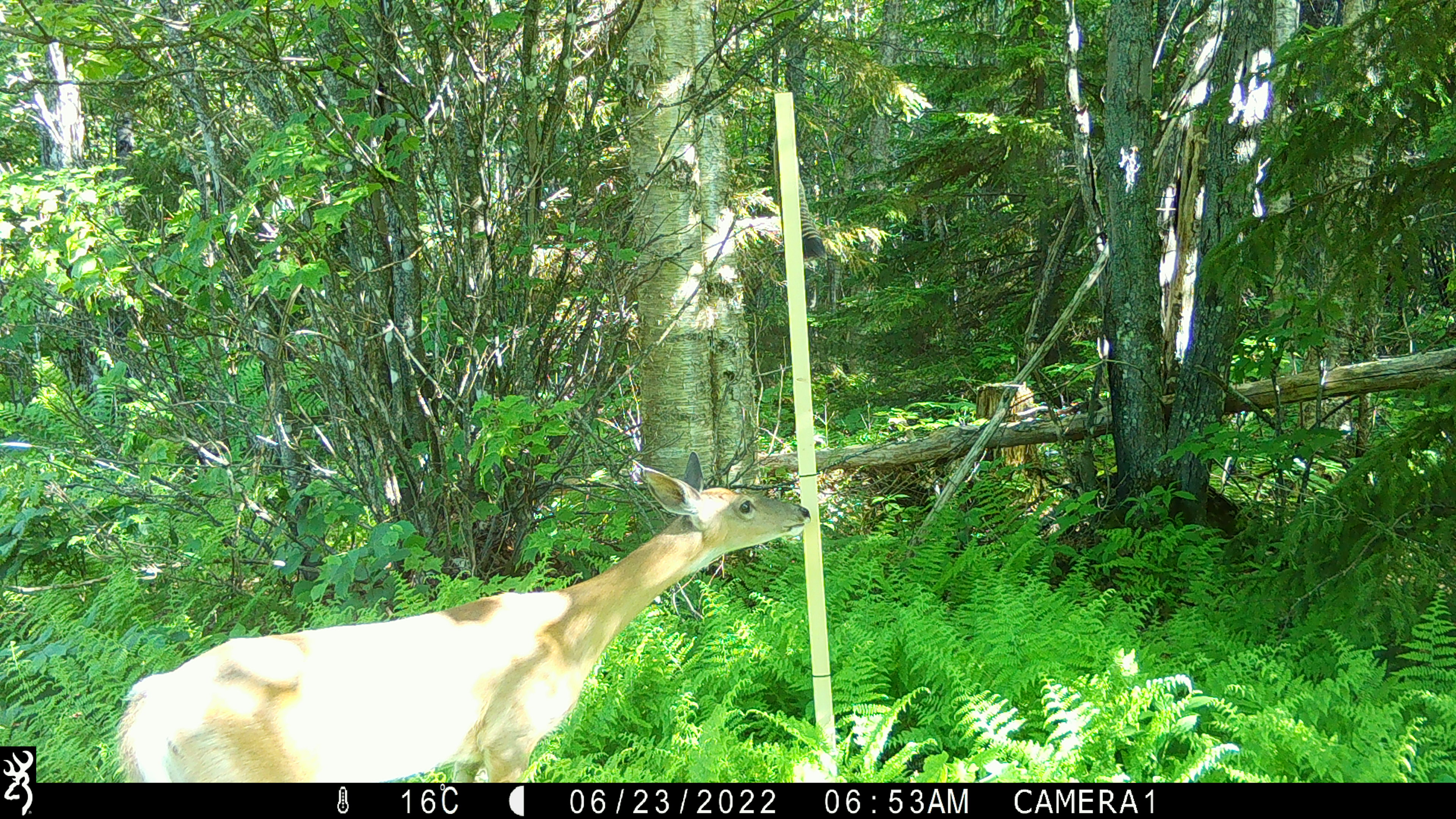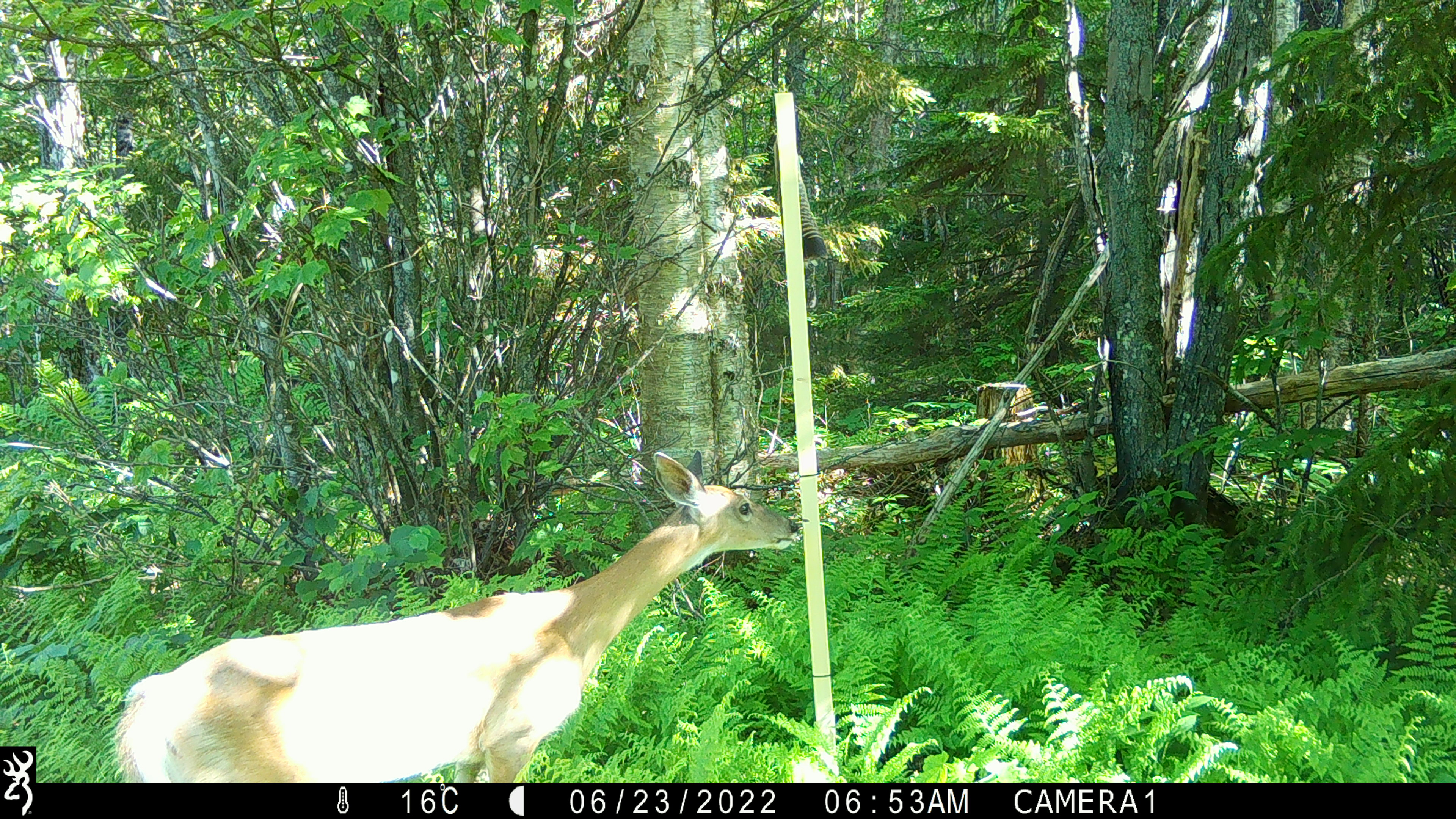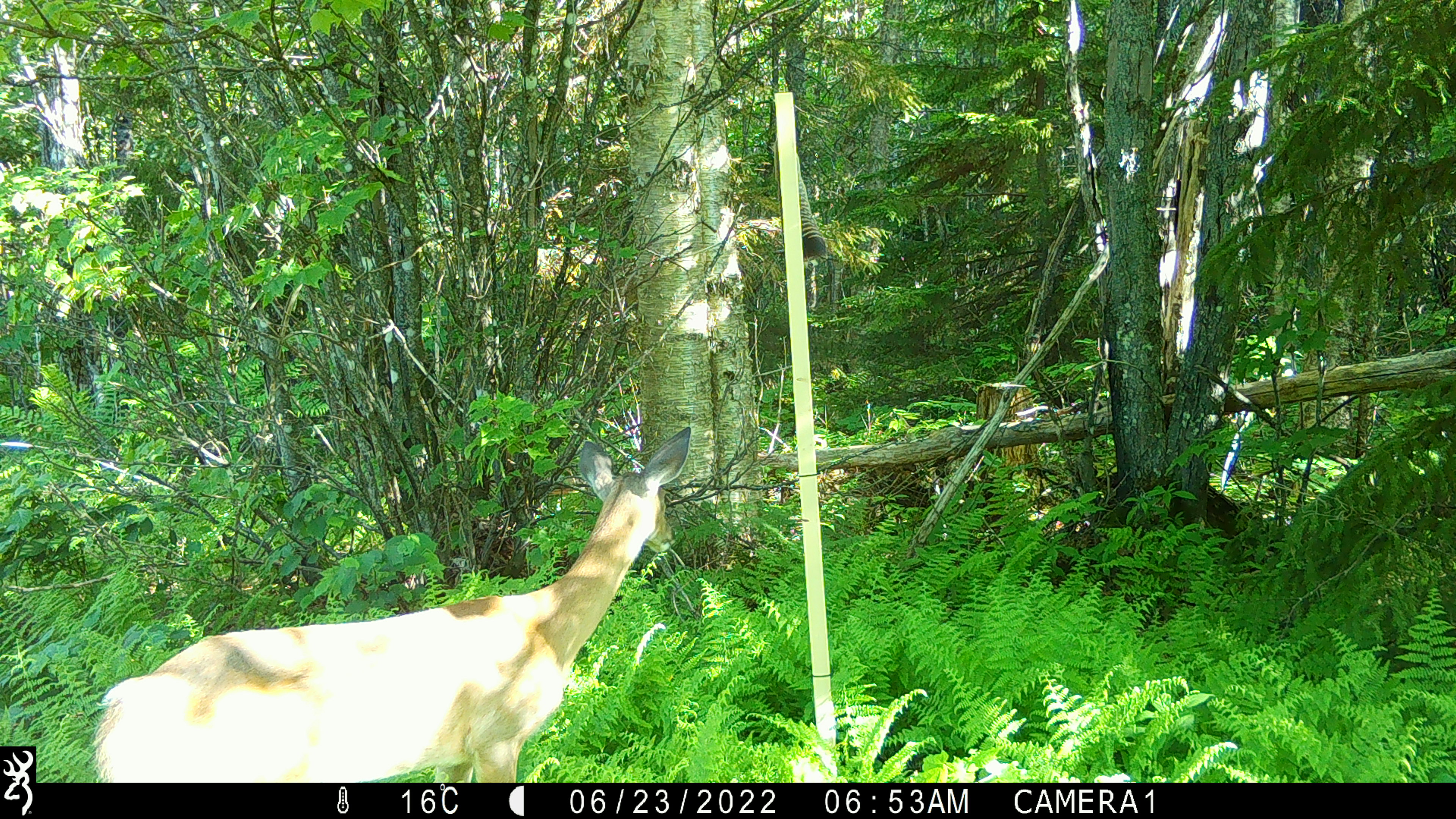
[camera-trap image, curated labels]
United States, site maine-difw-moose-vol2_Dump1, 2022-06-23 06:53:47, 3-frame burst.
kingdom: Animalia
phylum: Chordata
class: Mammalia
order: Artiodactyla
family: Cervidae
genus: Odocoileus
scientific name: Odocoileus virginianus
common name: white-tailed deer